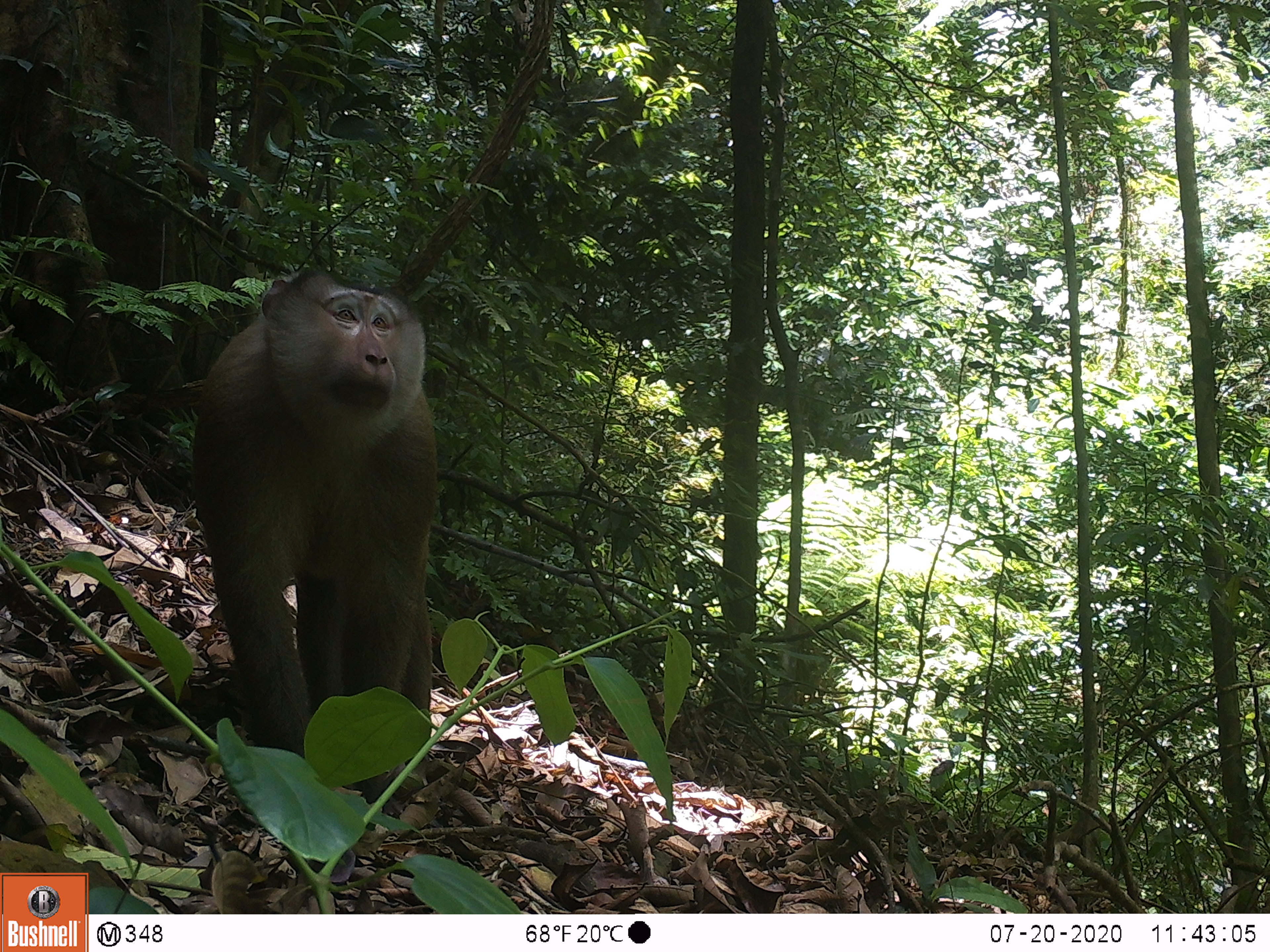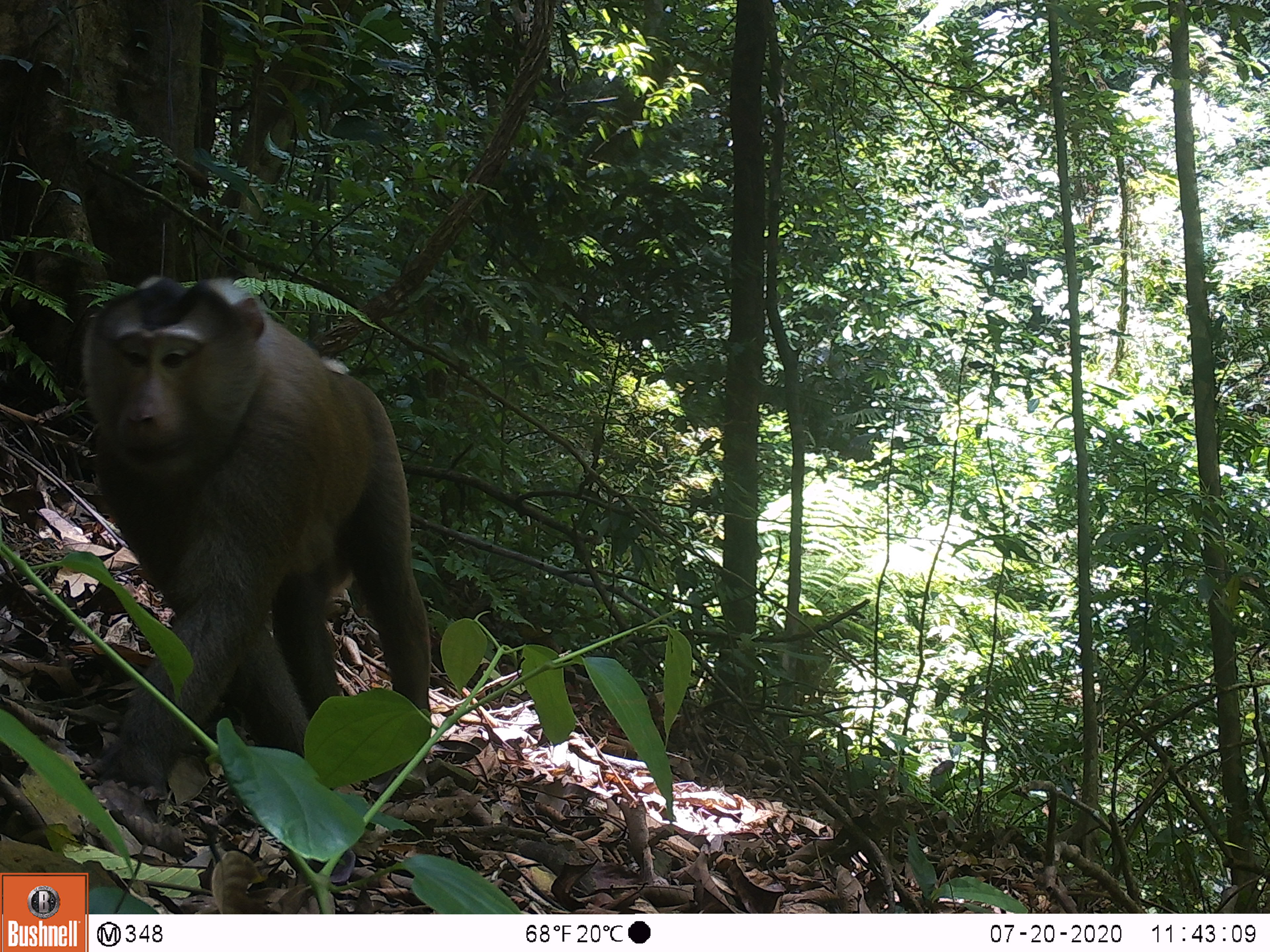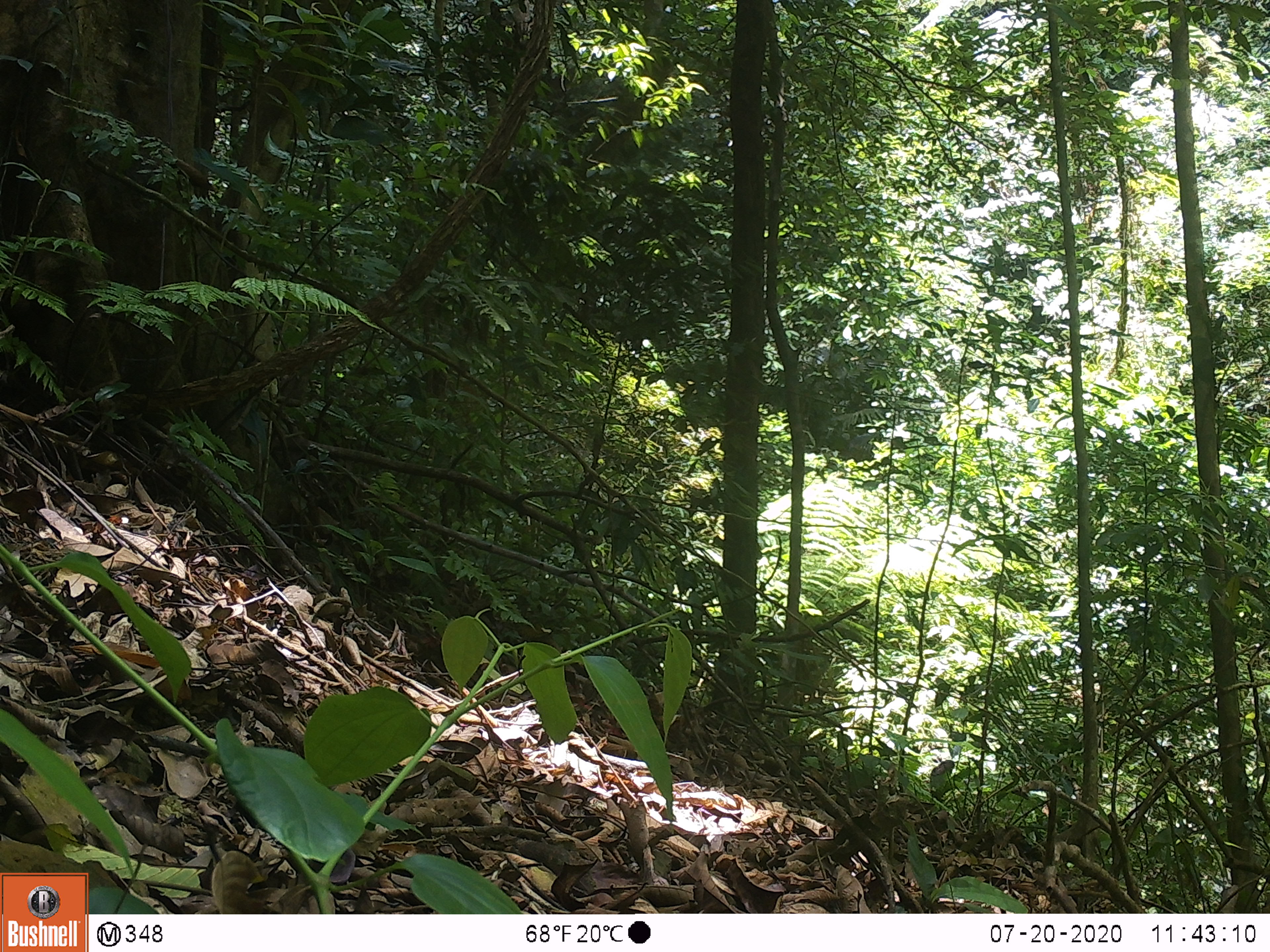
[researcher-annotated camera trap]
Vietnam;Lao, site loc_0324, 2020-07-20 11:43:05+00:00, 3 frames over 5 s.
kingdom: Animalia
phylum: Chordata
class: Mammalia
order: Primates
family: Cercopithecidae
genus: Macaca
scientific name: Macaca nemestrina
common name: pig-tailed macaque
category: pig tailed macaque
Pig tailed macaque (pig-tailed macaque) (Macaca nemestrina). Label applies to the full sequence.